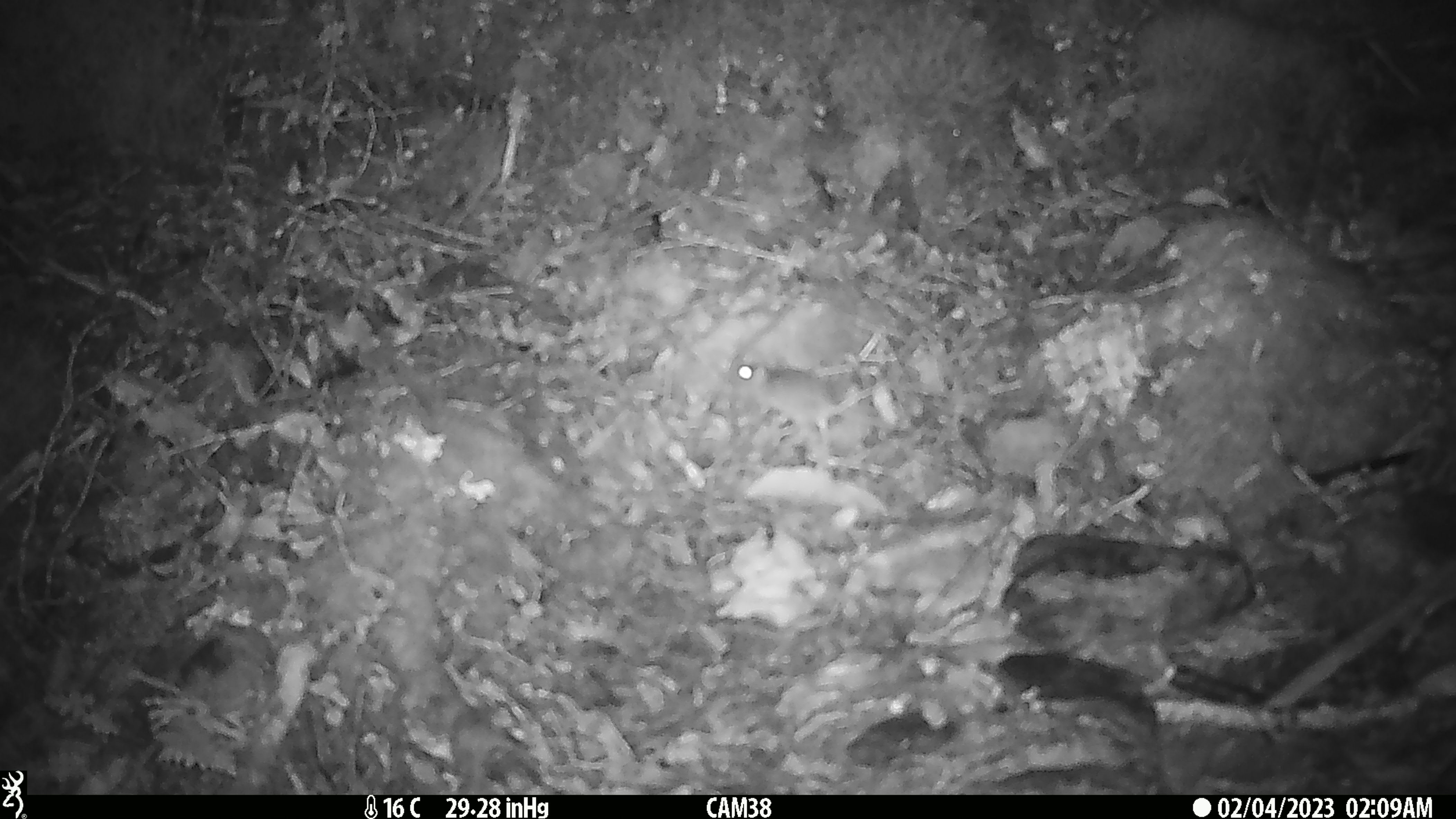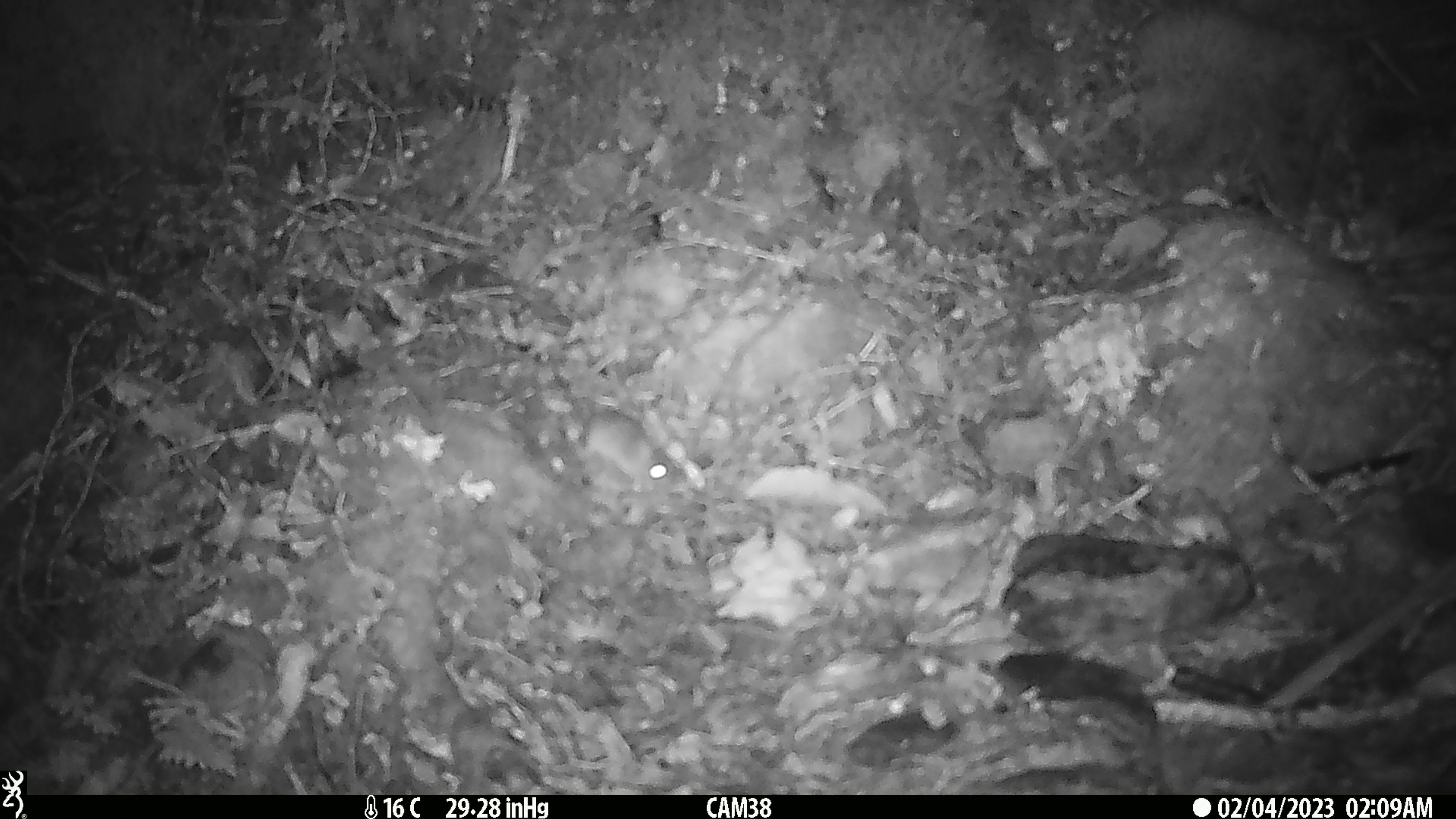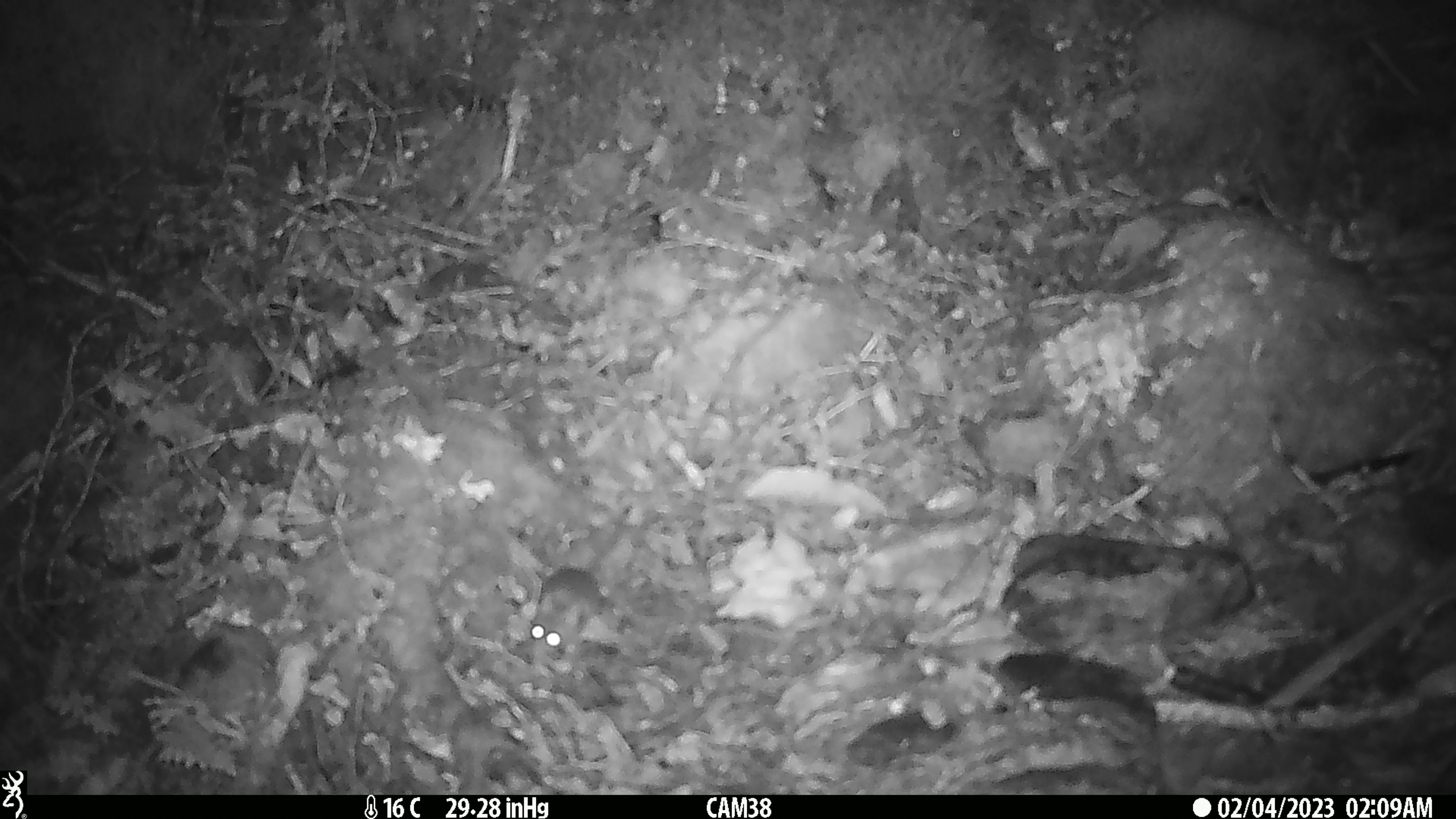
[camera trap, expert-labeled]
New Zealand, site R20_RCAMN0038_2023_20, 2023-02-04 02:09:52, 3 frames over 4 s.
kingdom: Animalia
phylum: Chordata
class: Mammalia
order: Rodentia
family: Muridae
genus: Mus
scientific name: Mus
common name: mouse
Mouse (Mus).